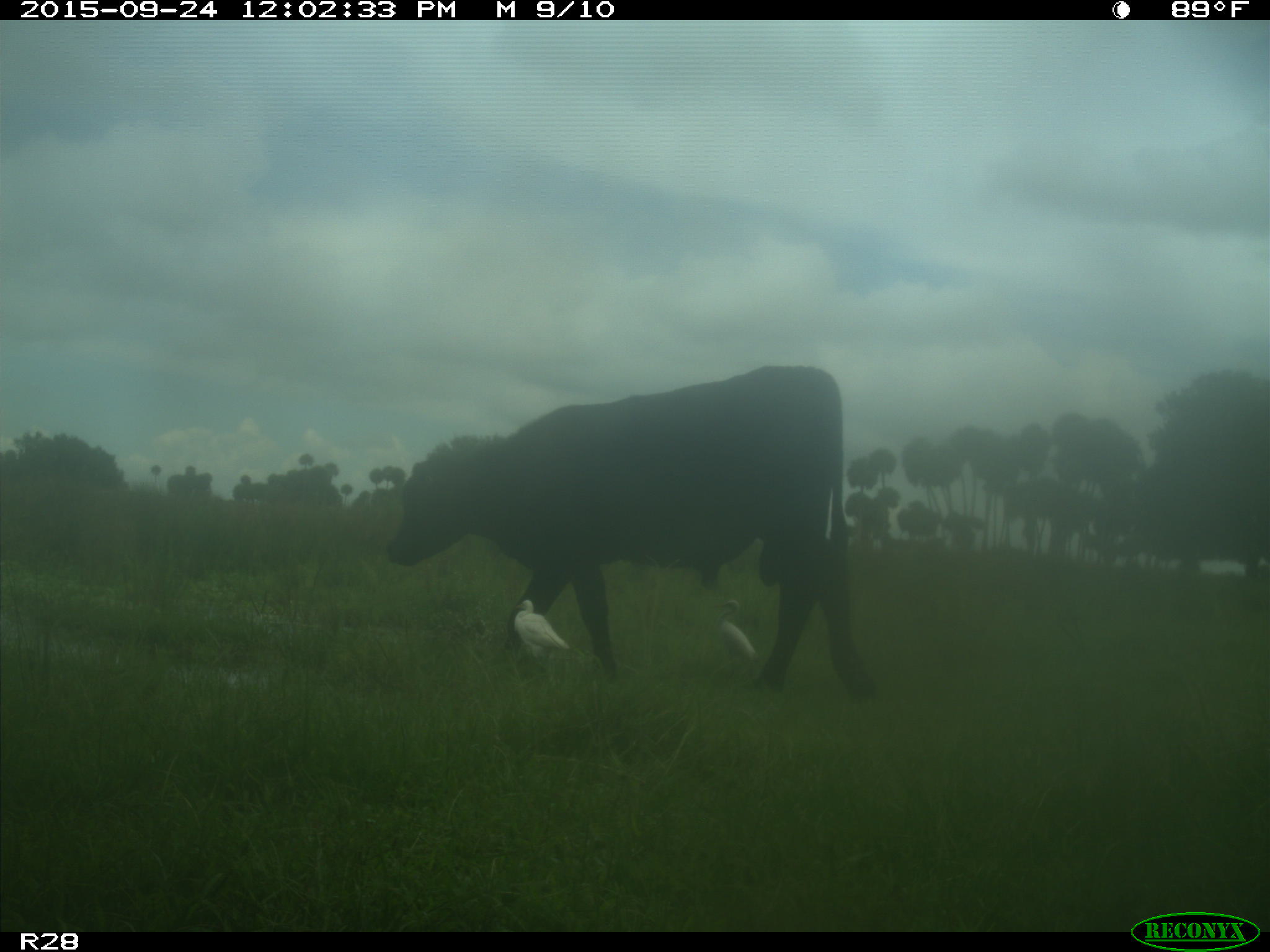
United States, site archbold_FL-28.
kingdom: Animalia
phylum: Chordata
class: Mammalia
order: Artiodactyla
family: Bovidae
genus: Bos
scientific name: Bos taurus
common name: domestic cow